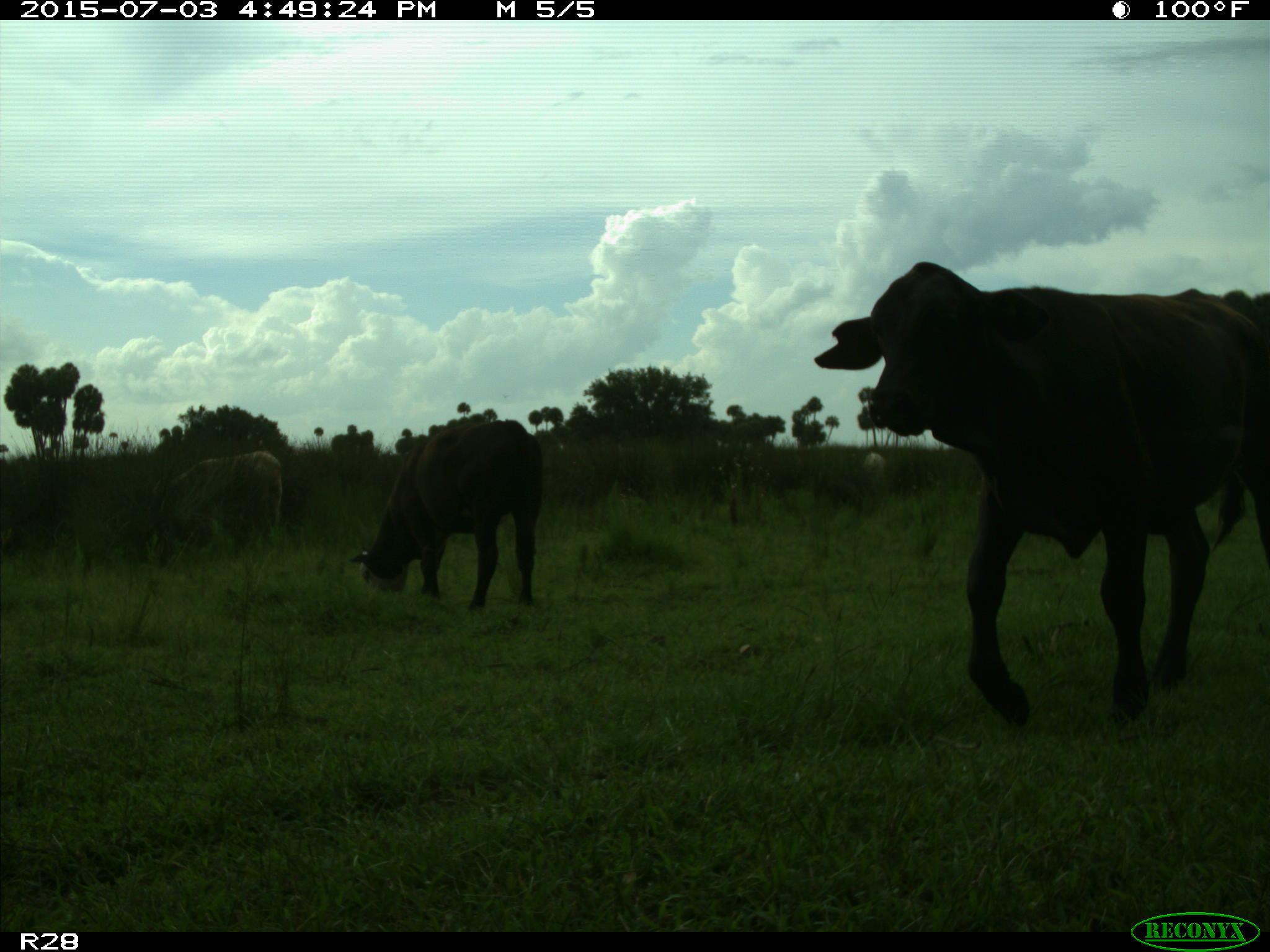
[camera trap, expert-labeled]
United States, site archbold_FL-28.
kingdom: Animalia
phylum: Chordata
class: Mammalia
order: Artiodactyla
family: Bovidae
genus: Bos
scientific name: Bos taurus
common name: domestic cow